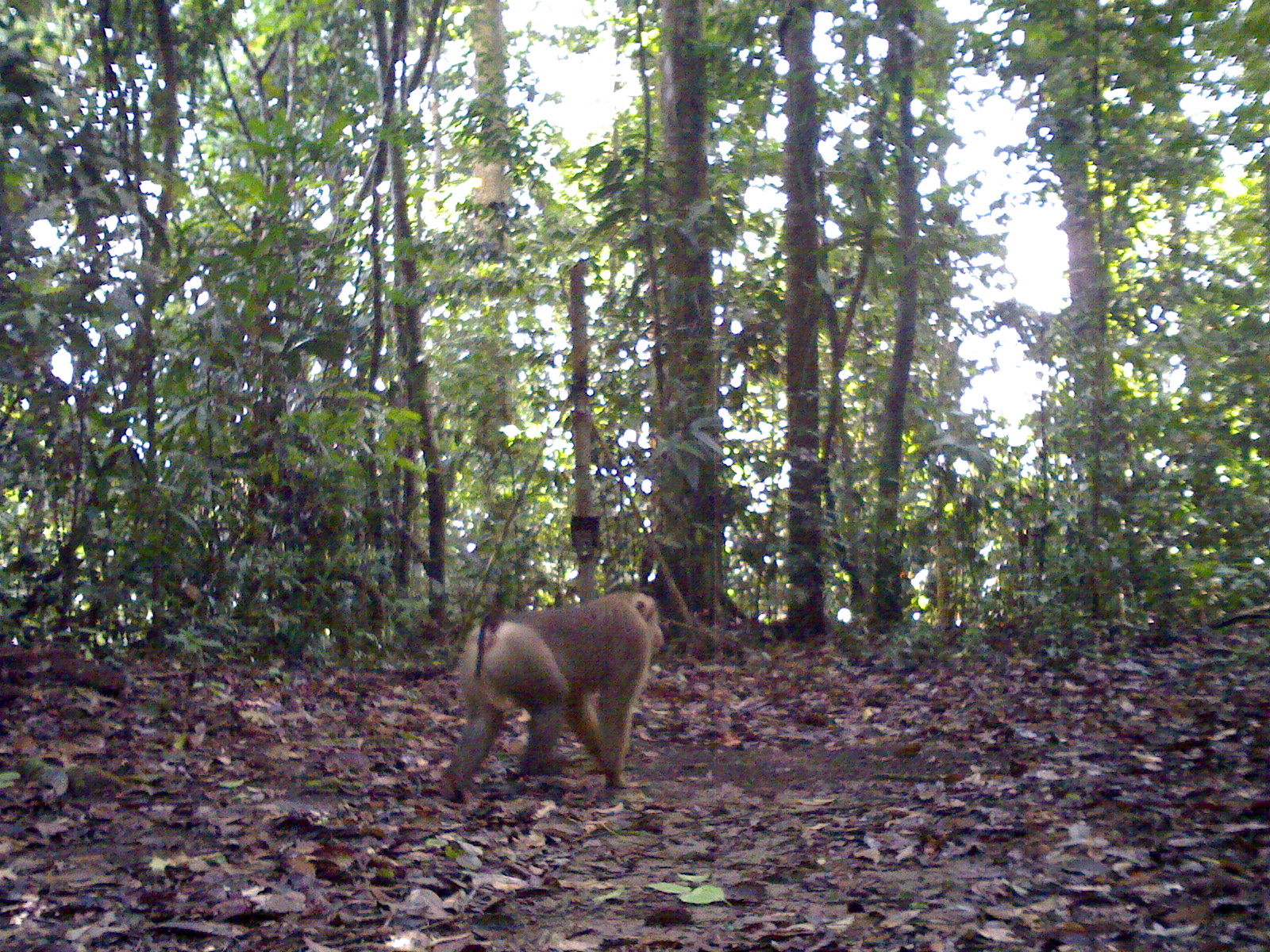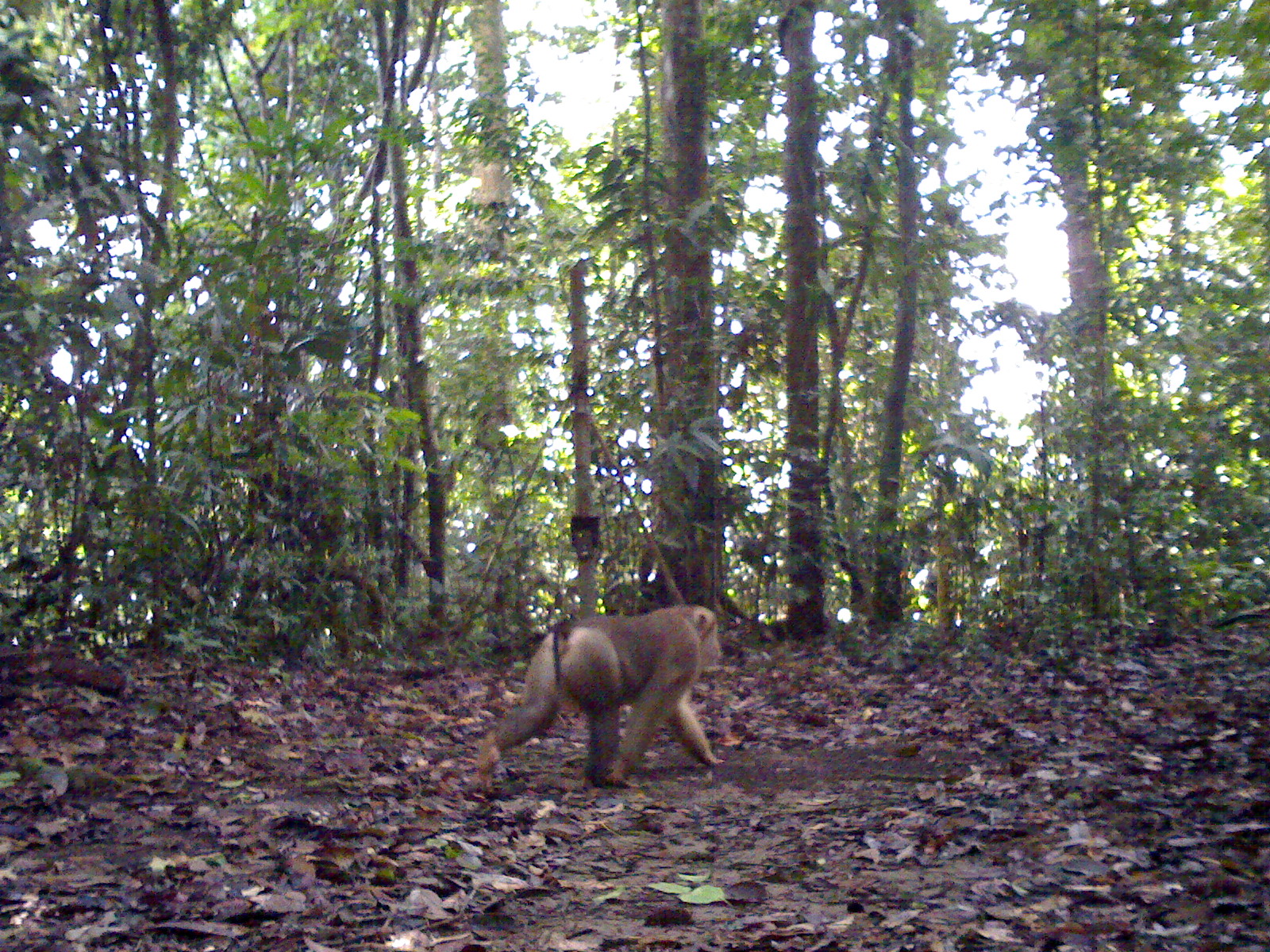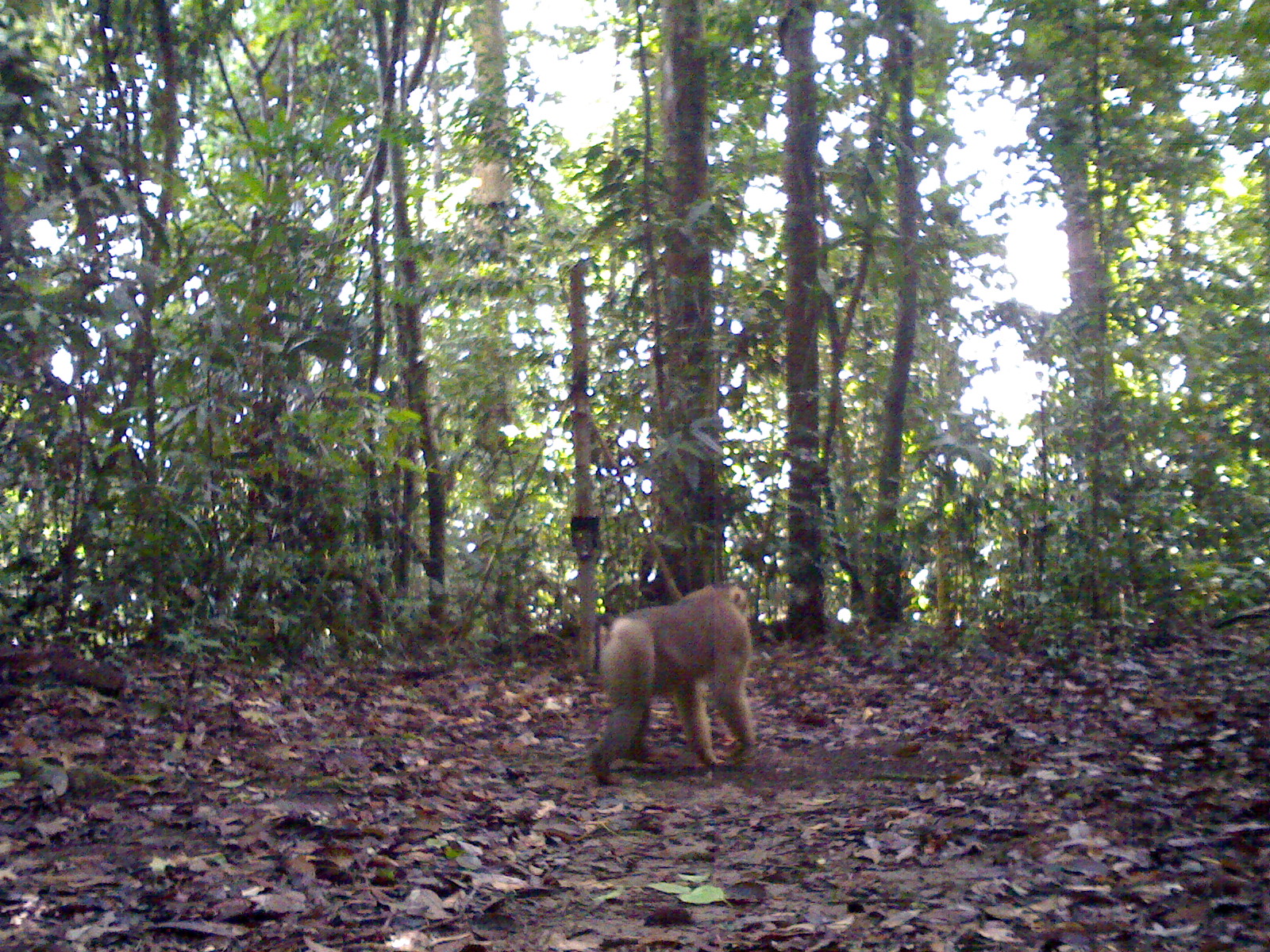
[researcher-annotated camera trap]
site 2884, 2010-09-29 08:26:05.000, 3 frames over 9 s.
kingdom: Animalia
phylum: Chordata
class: Mammalia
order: Primates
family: Cercopithecidae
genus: Macaca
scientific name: Macaca nemestrina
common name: southern pig-tailed macaque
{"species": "Macaca nemestrina (southern pig-tailed macaque)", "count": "1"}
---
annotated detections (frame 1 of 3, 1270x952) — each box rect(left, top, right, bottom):
macaca nemestrina: rect(445, 587, 666, 799)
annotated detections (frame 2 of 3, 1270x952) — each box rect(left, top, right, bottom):
macaca nemestrina: rect(476, 602, 725, 791)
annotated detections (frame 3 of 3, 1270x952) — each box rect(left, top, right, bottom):
macaca nemestrina: rect(587, 583, 758, 786)